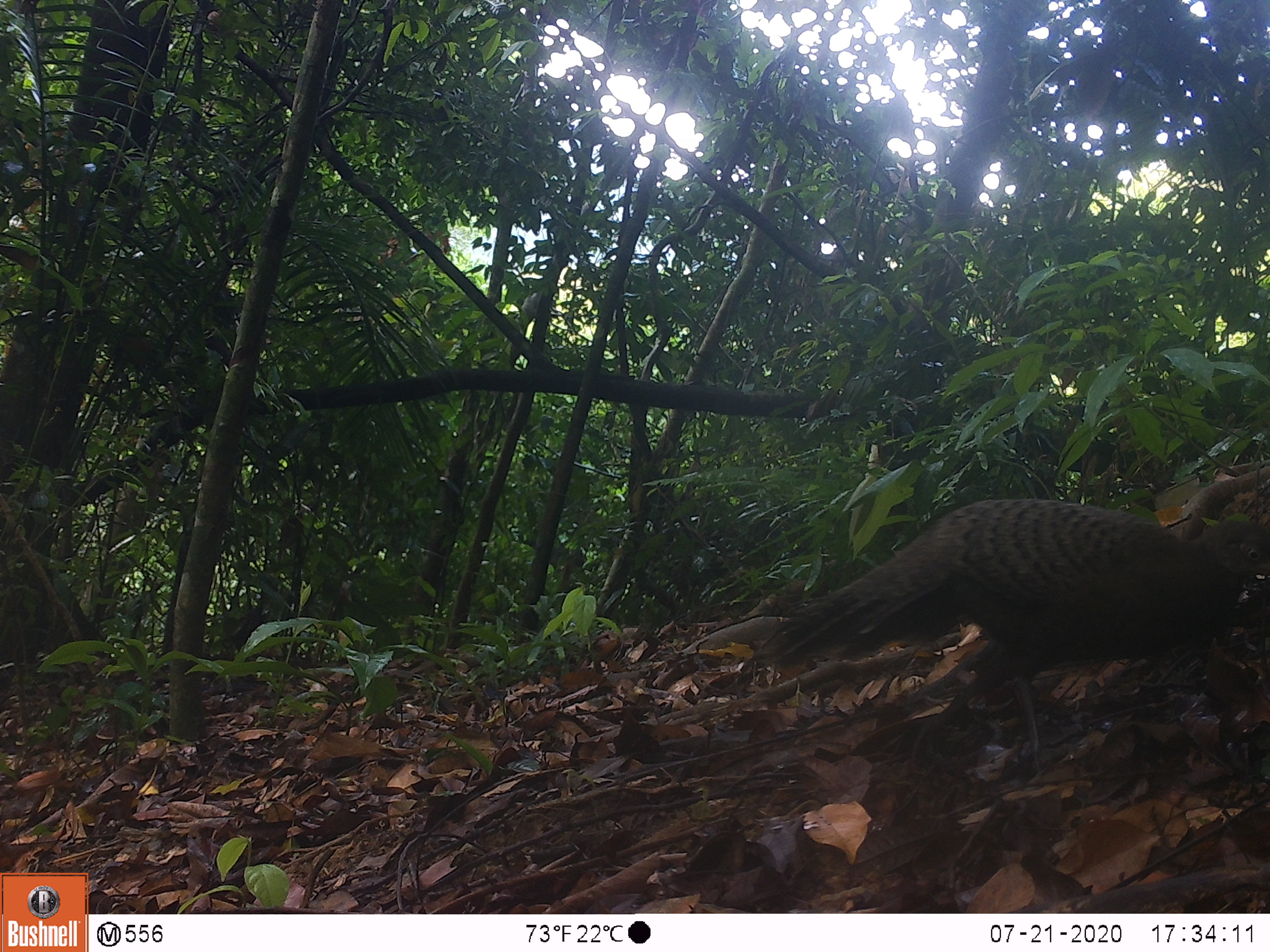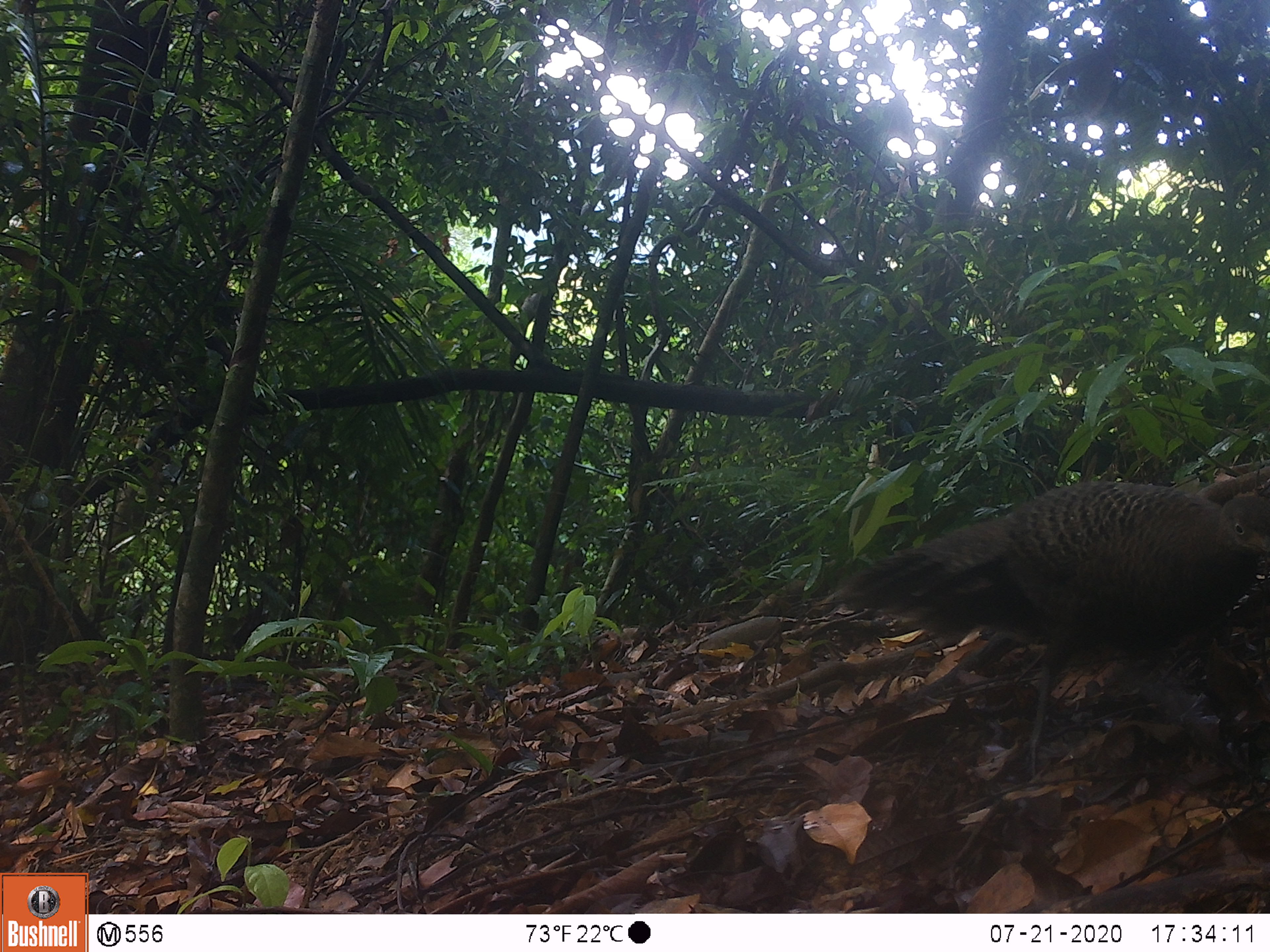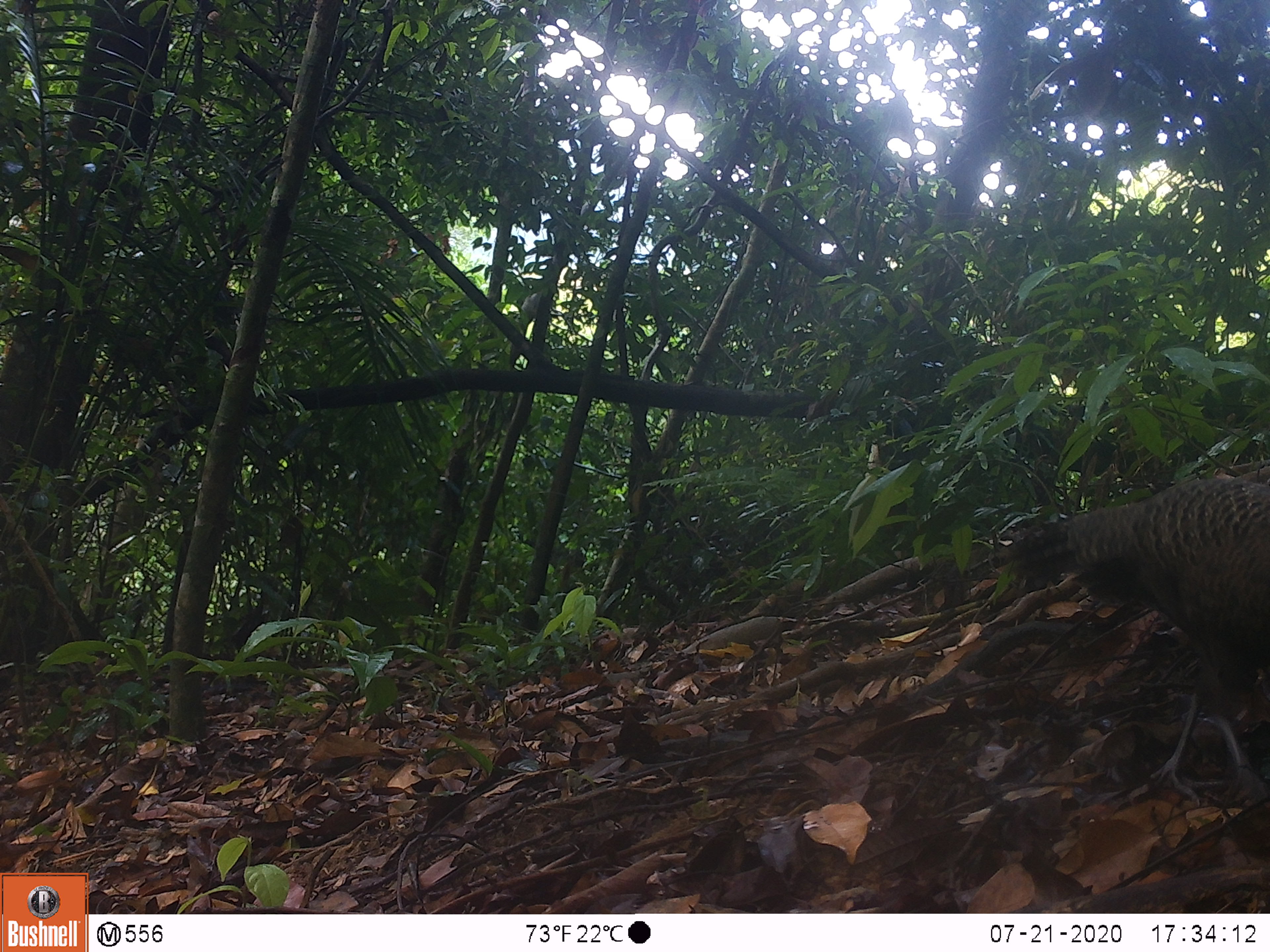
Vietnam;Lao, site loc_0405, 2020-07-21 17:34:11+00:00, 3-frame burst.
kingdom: Animalia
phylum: Chordata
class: Aves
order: Galliformes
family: Phasianidae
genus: Polyplectron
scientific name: Polyplectron bicalcaratum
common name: gray peacock-pheasant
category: grey peacock pheasant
Grey peacock pheasant (gray peacock-pheasant) (Polyplectron bicalcaratum). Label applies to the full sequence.